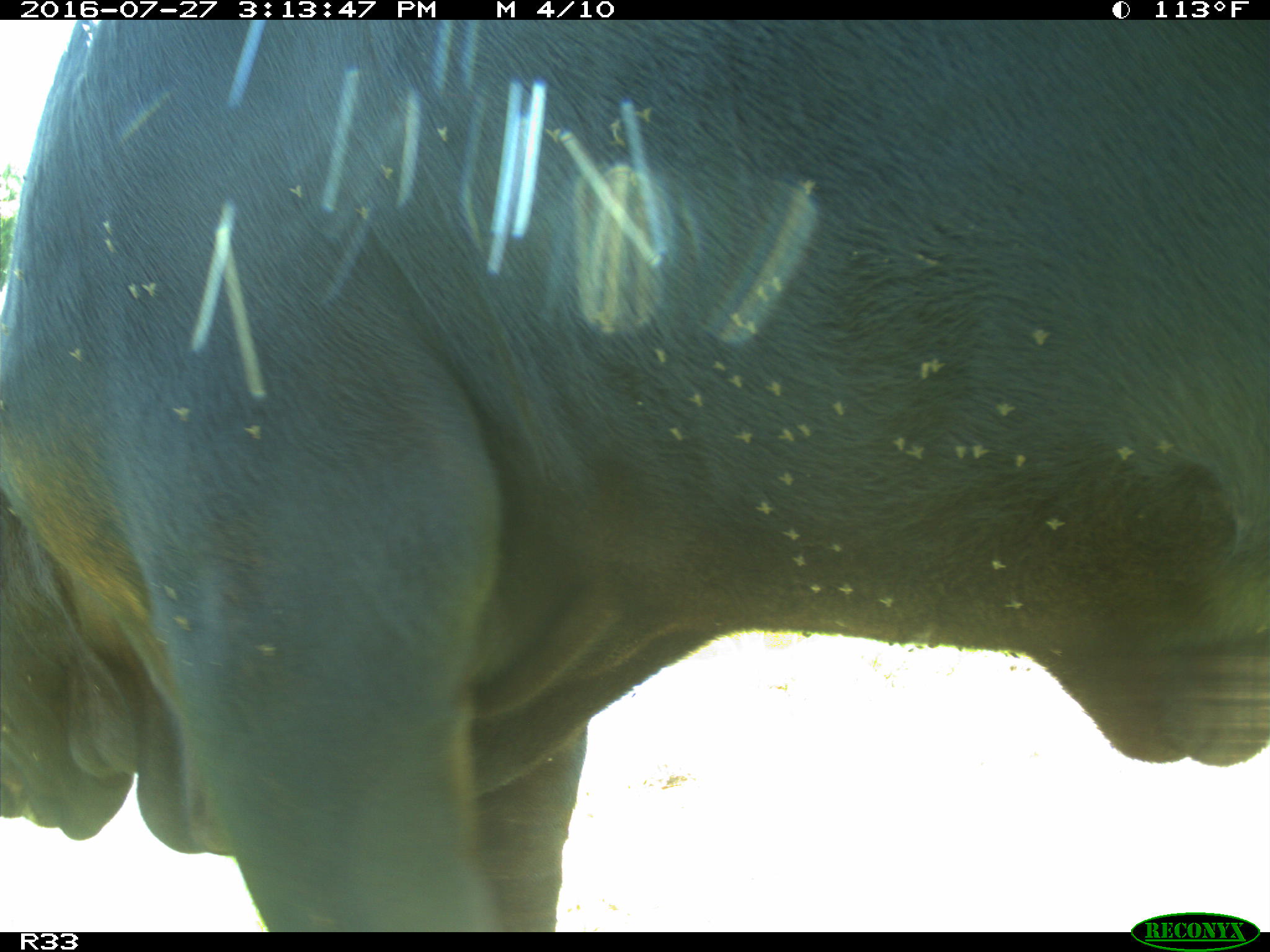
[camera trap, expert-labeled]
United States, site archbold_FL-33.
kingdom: Animalia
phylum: Chordata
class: Mammalia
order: Artiodactyla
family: Bovidae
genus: Bos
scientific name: Bos taurus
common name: domestic cow